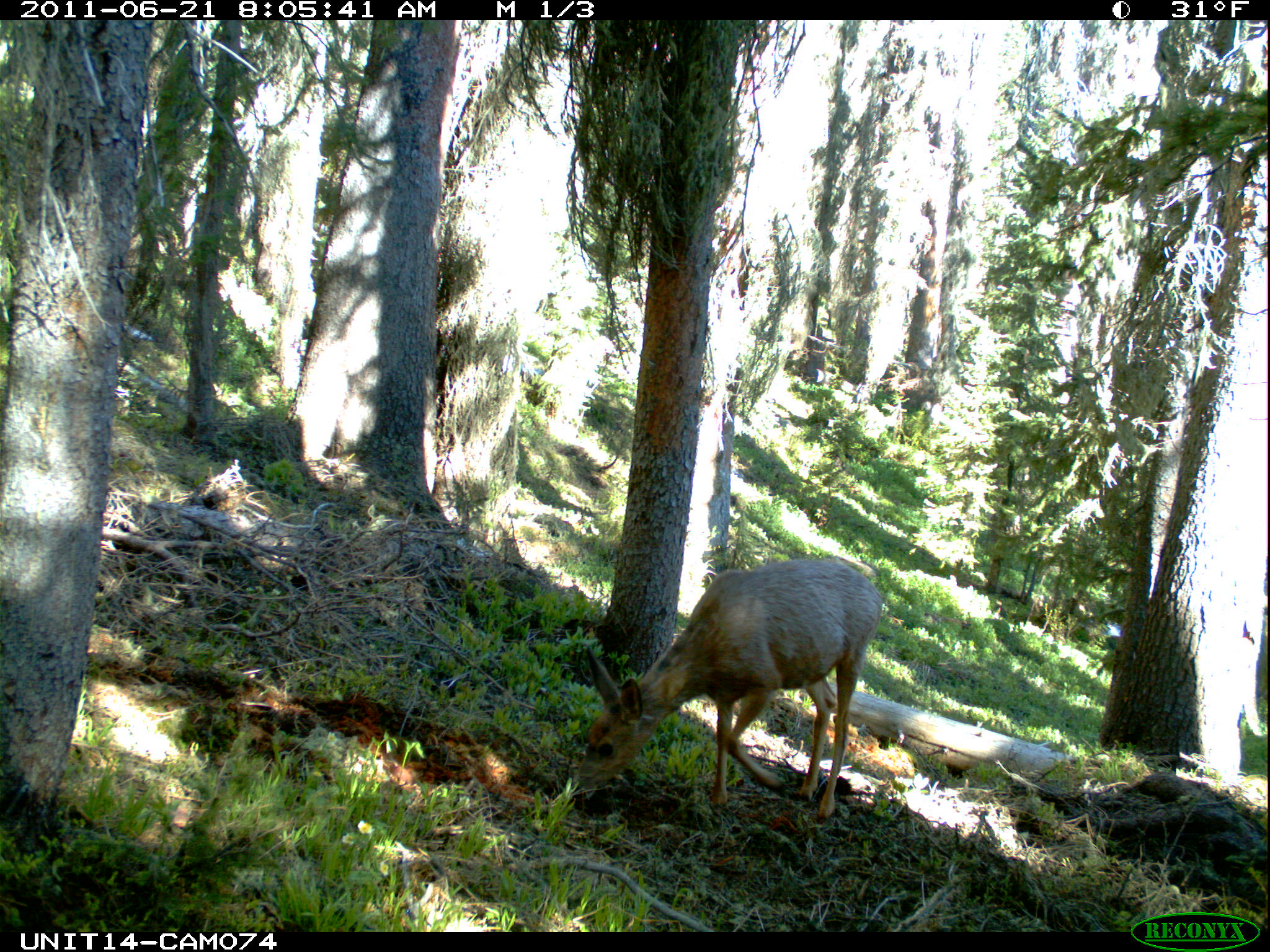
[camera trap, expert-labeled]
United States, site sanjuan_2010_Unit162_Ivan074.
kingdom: Animalia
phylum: Chordata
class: Mammalia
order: Artiodactyla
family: Cervidae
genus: Odocoileus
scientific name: Odocoileus hemionus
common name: mule deer